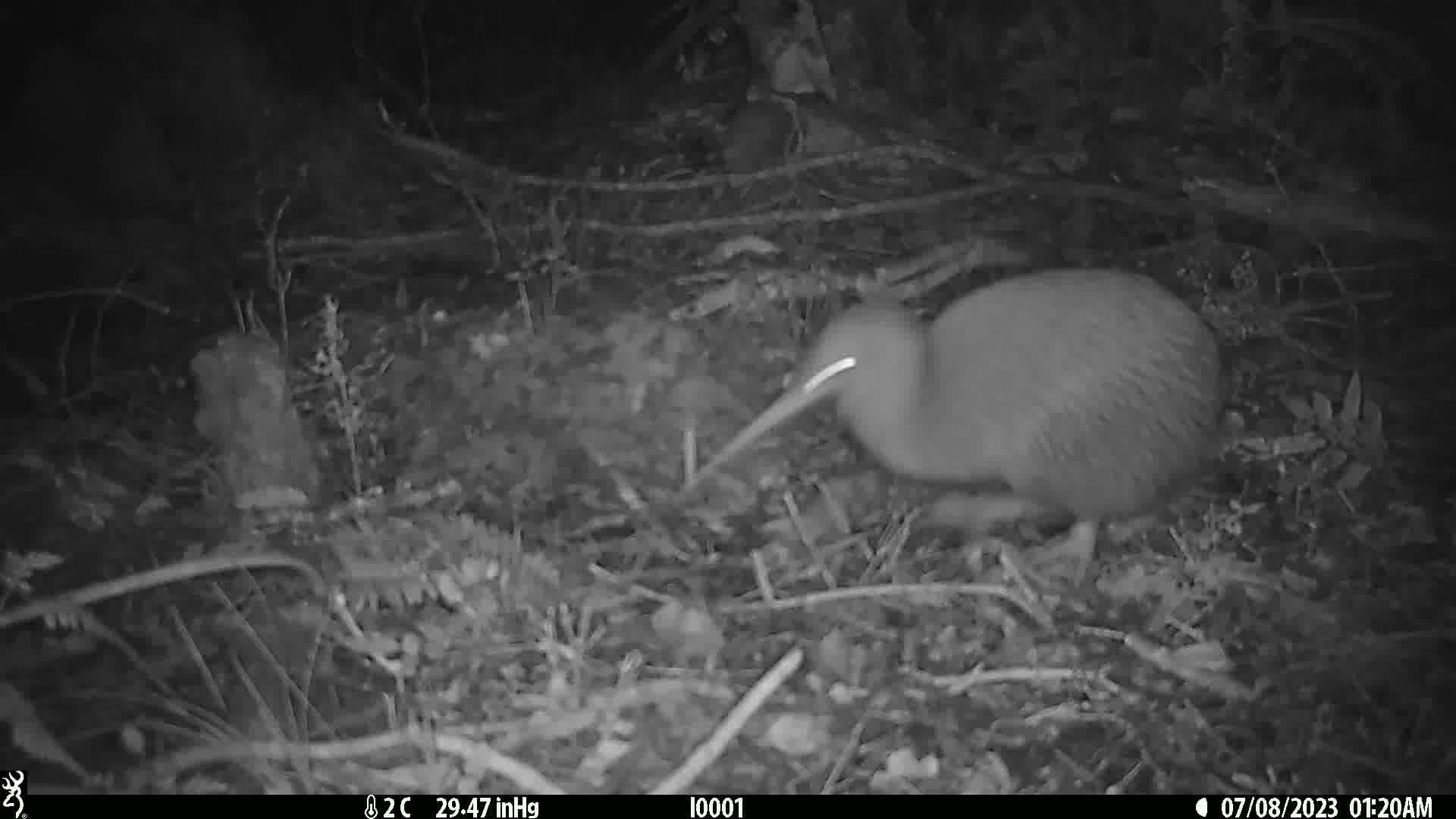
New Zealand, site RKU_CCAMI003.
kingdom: Animalia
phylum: Chordata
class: Aves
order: Apterygiformes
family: Apterygidae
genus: Apteryx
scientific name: Apteryx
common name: kiwi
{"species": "kiwi (Apteryx)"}